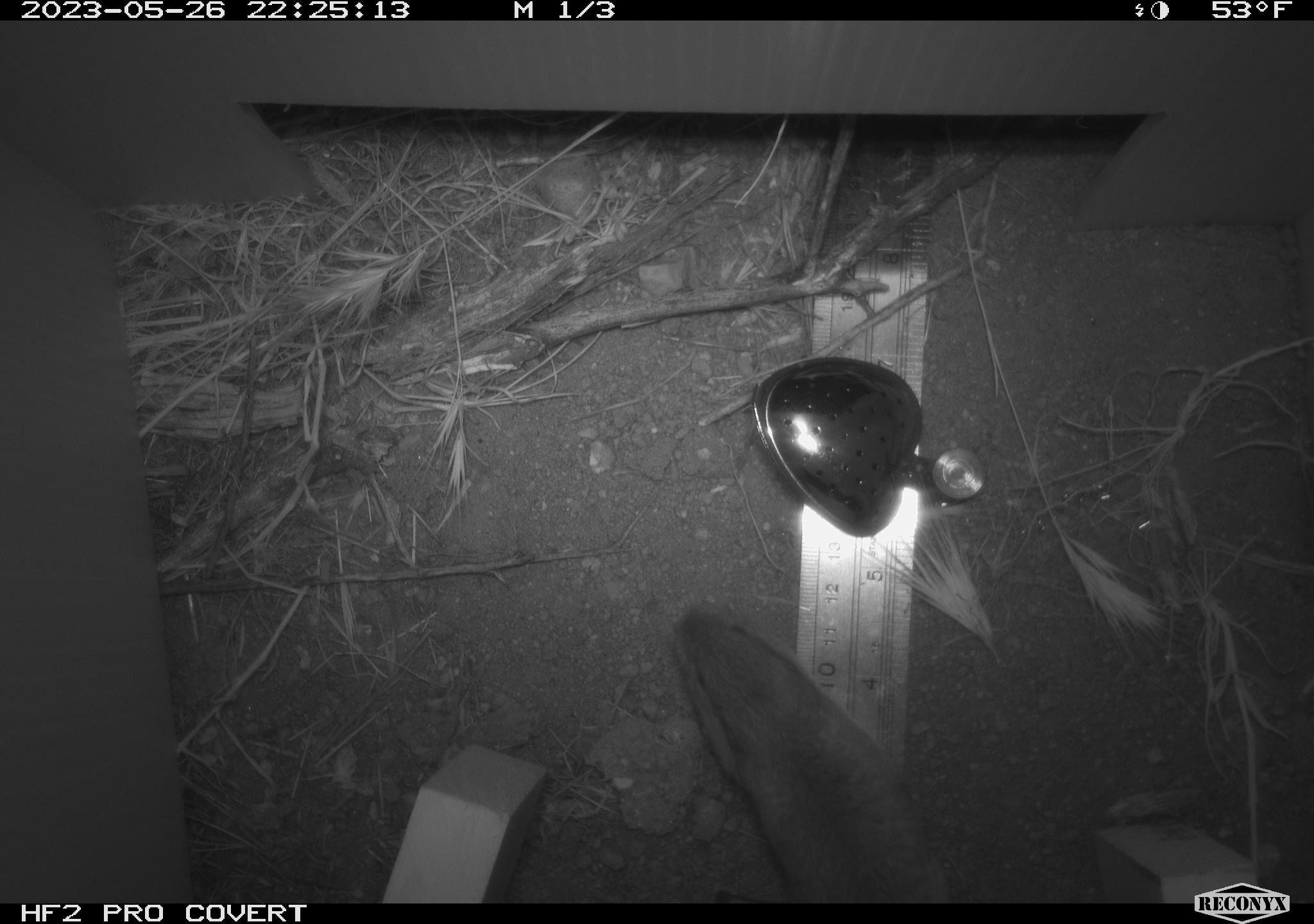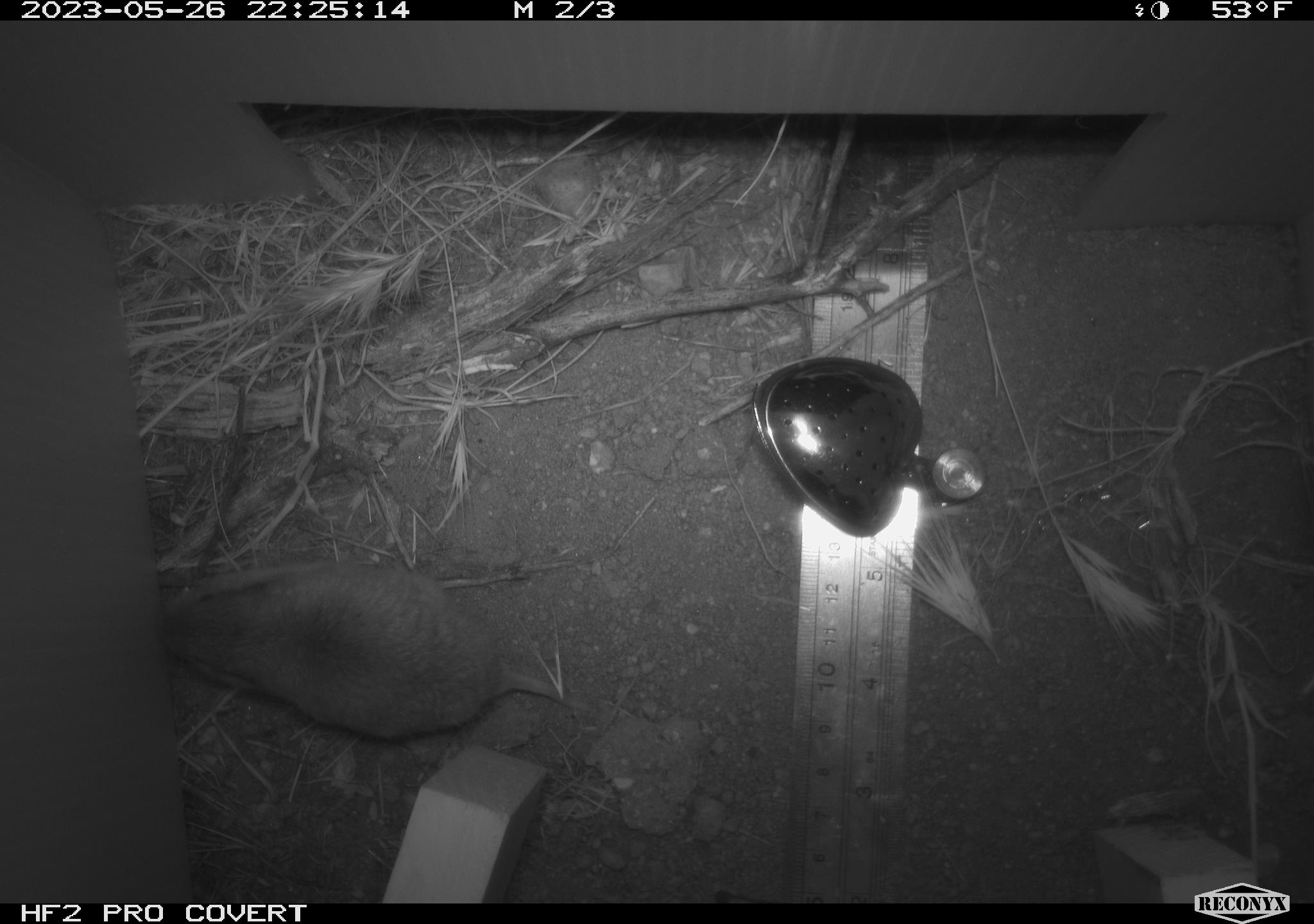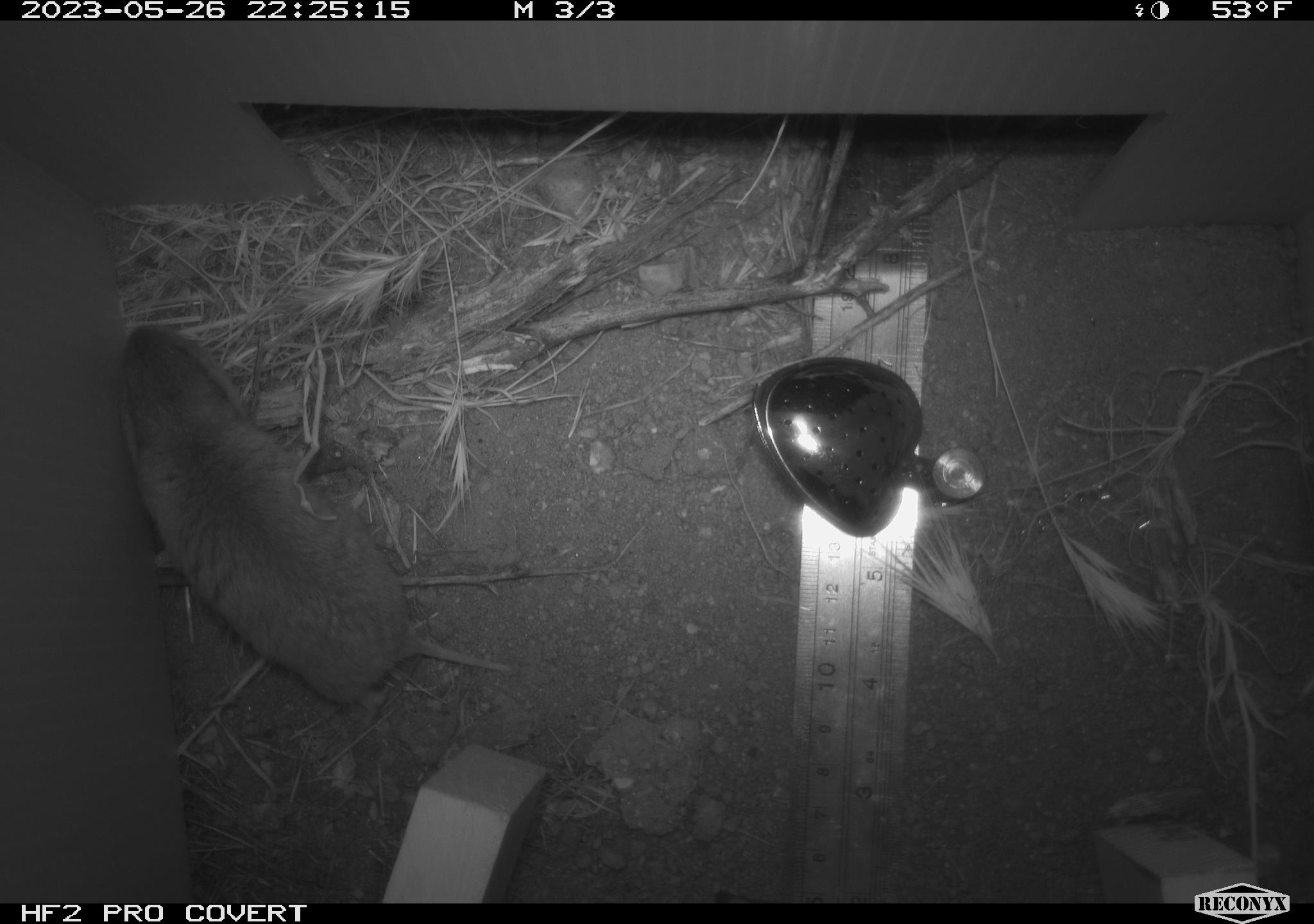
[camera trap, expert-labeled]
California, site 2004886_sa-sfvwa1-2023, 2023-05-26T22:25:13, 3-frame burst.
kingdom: Animalia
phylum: Chordata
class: Mammalia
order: Rodentia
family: Geomyidae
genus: Megascapheus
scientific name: Megascapheus bottae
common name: botta's pocket gopher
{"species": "botta's pocket gopher (Megascapheus bottae)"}